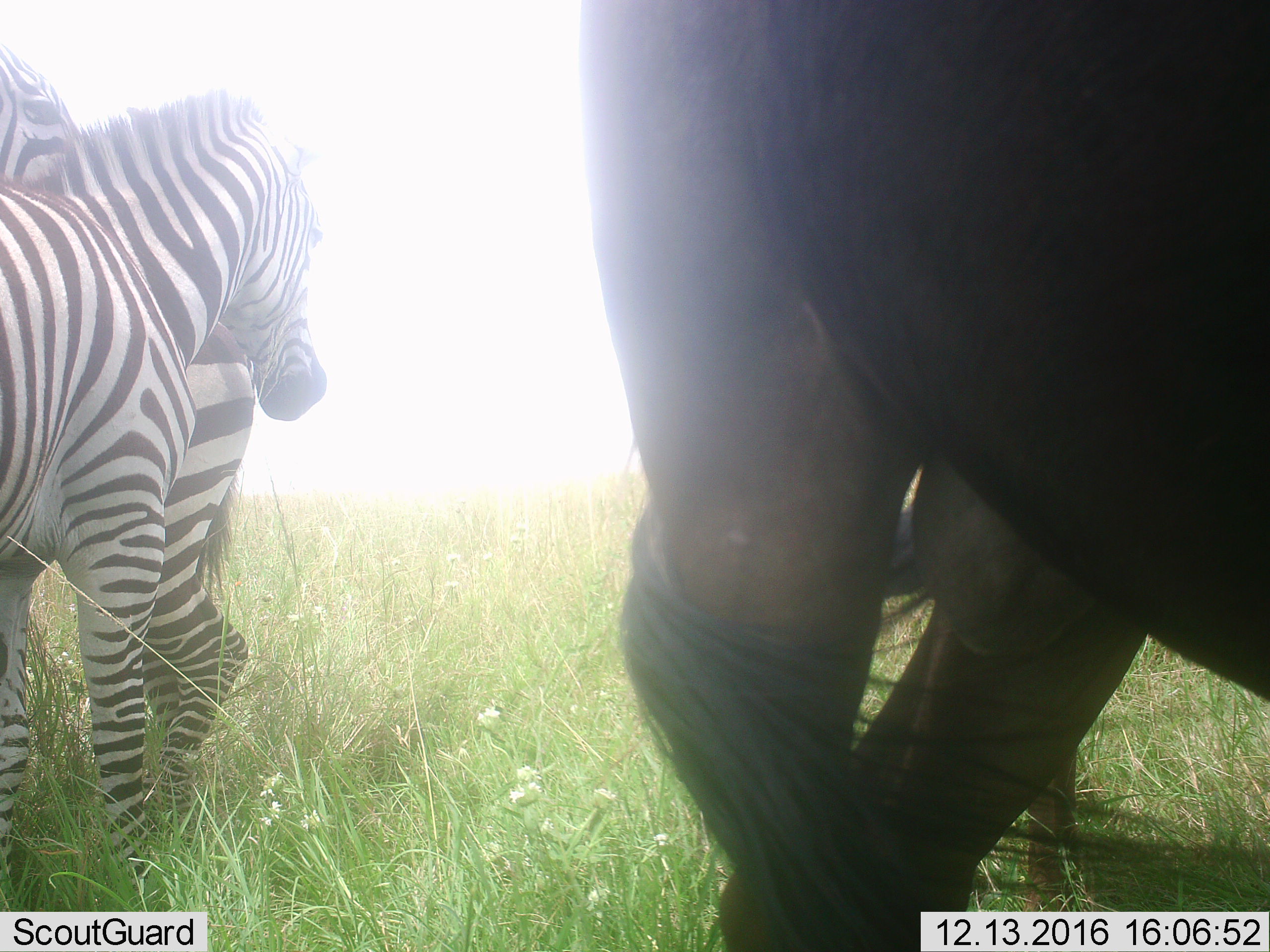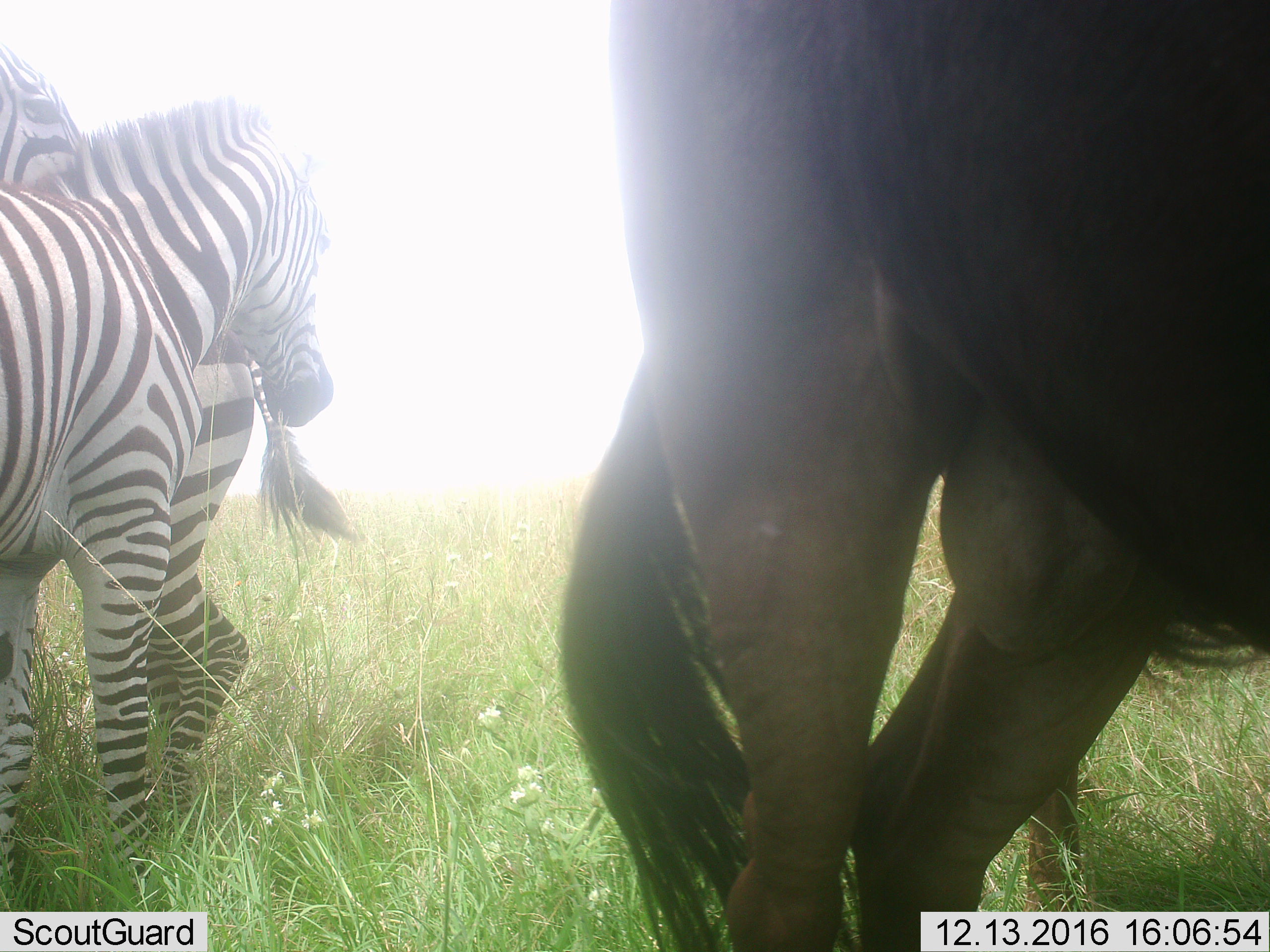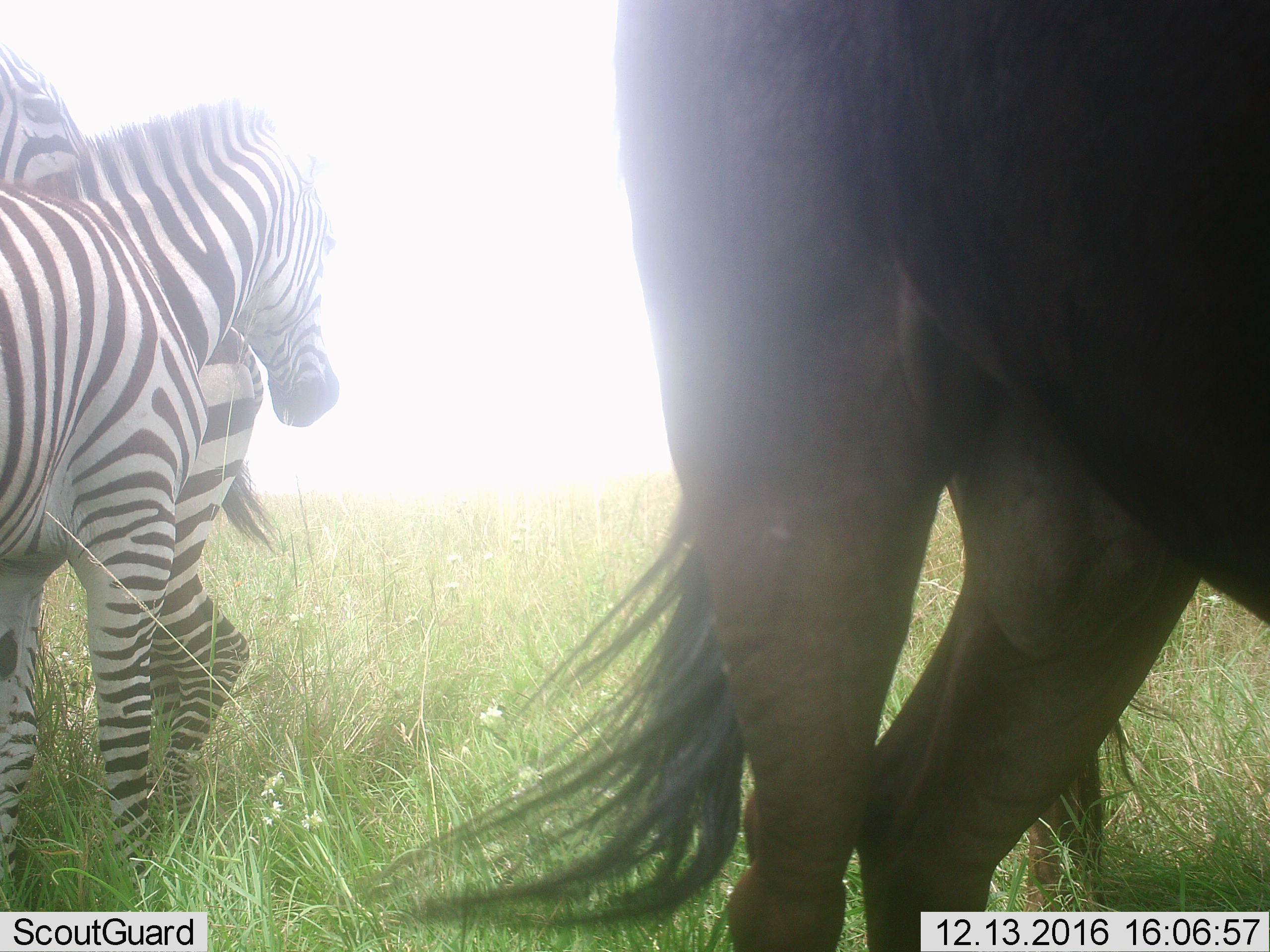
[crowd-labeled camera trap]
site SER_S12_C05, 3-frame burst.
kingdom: Animalia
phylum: Chordata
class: Mammalia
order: Perissodactyla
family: Equidae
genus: Equus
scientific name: Equus quagga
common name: plains zebra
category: zebraplains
Zebraplains (plains zebra) (Equus quagga), count 2. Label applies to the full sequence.